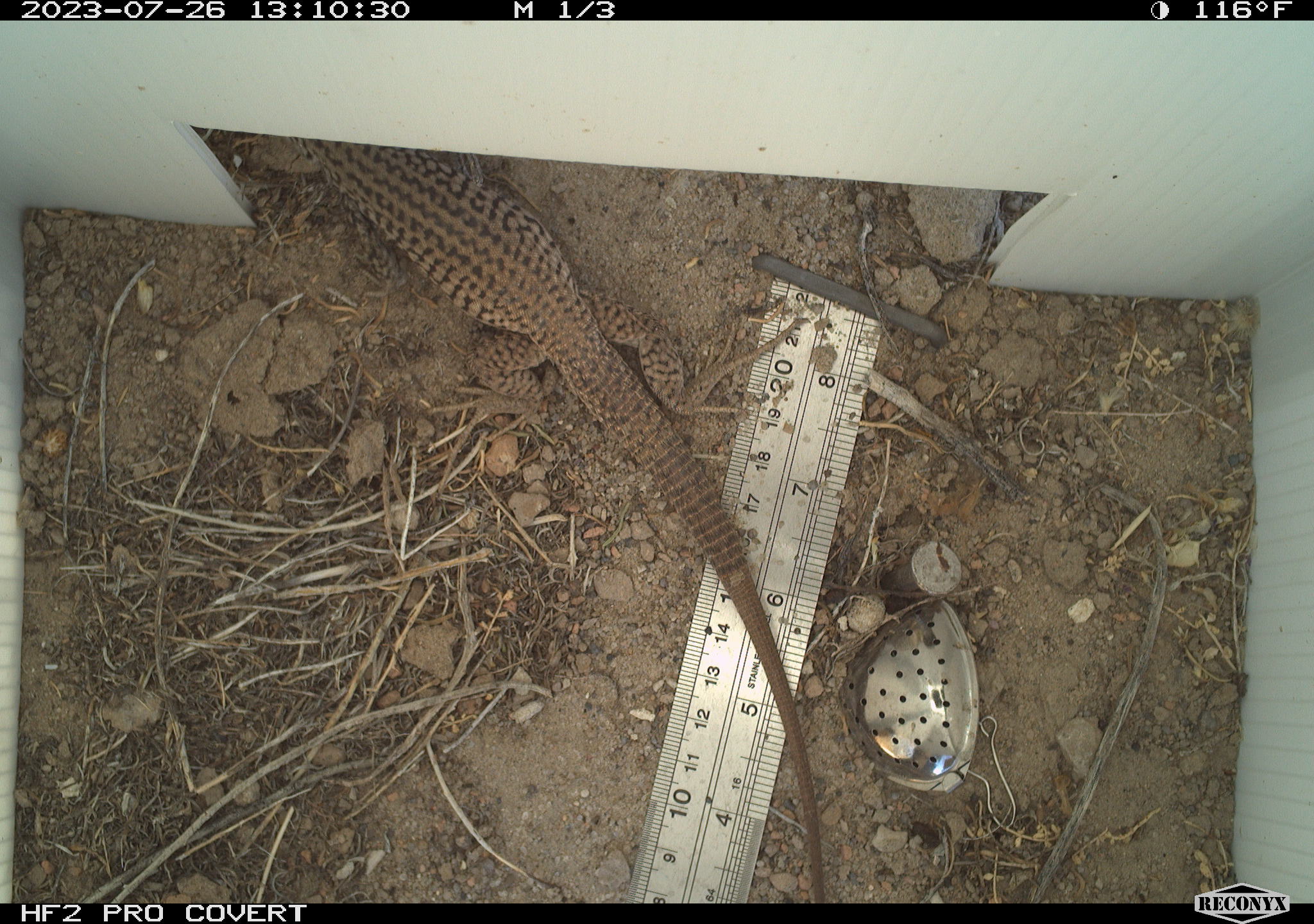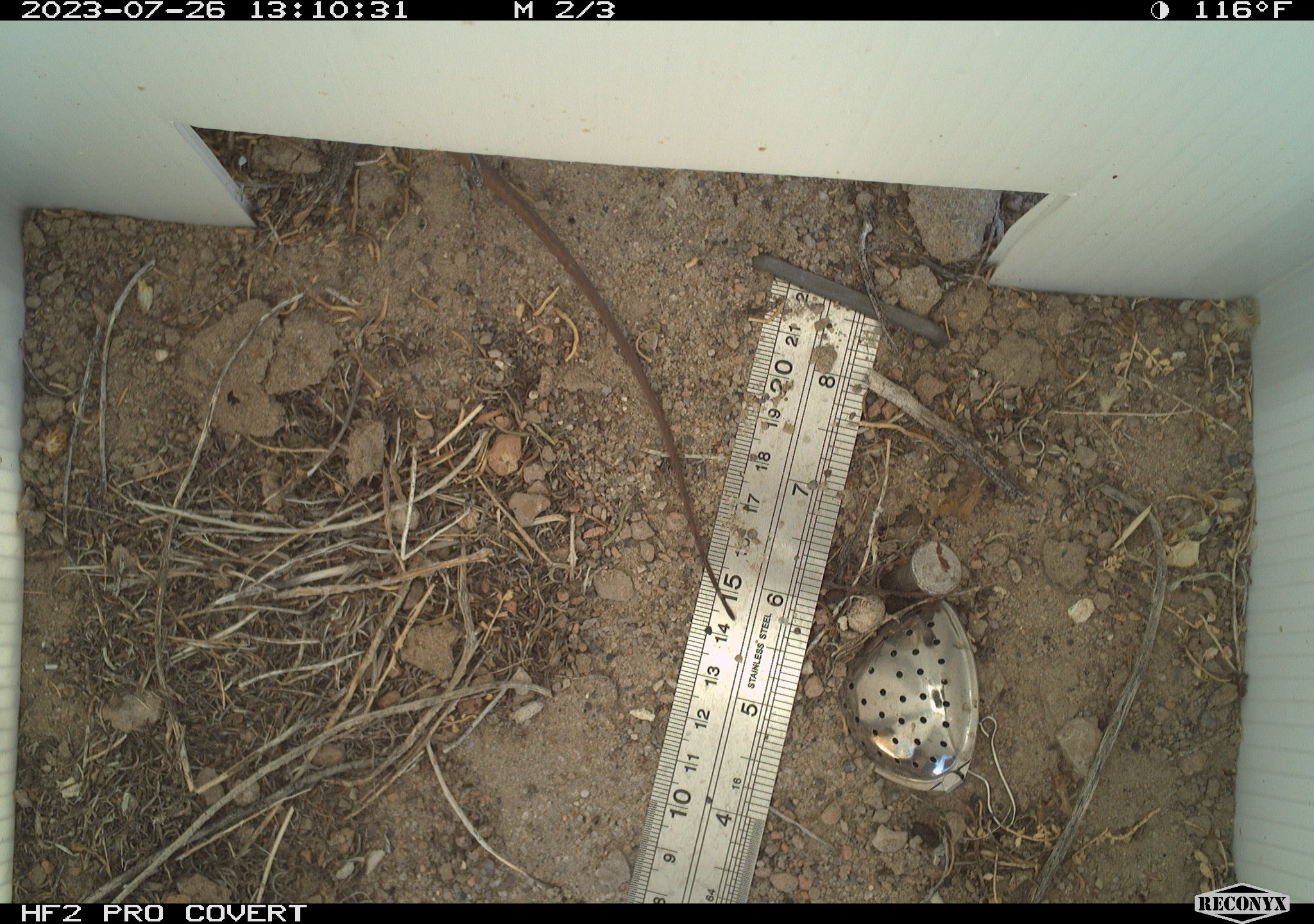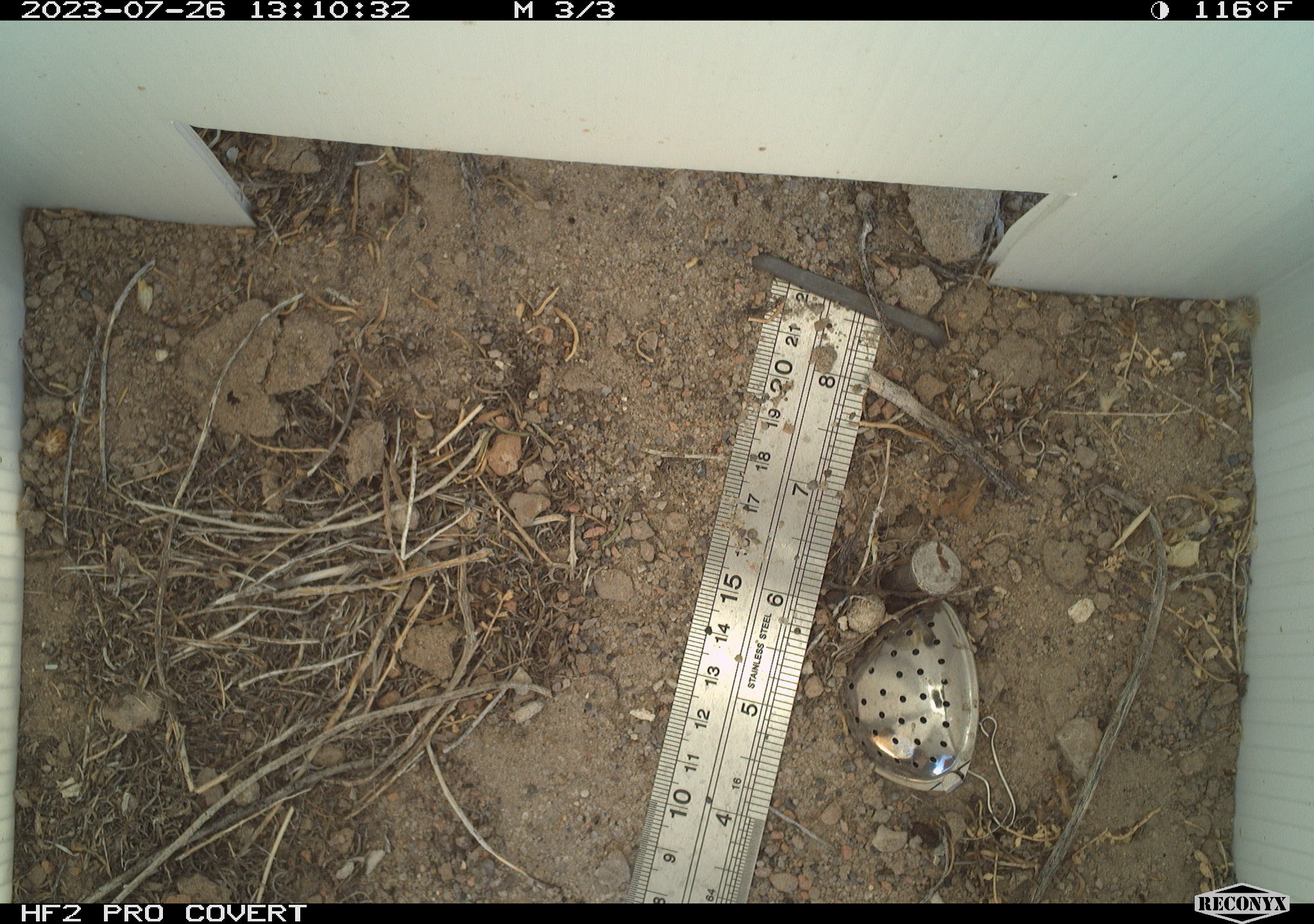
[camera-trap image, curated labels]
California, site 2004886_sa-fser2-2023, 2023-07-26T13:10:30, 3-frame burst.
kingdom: Animalia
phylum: Chordata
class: Reptilia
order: Squamata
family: Teiidae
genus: Aspidoscelis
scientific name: Aspidoscelis tigris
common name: western whiptail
Western whiptail (Aspidoscelis tigris).